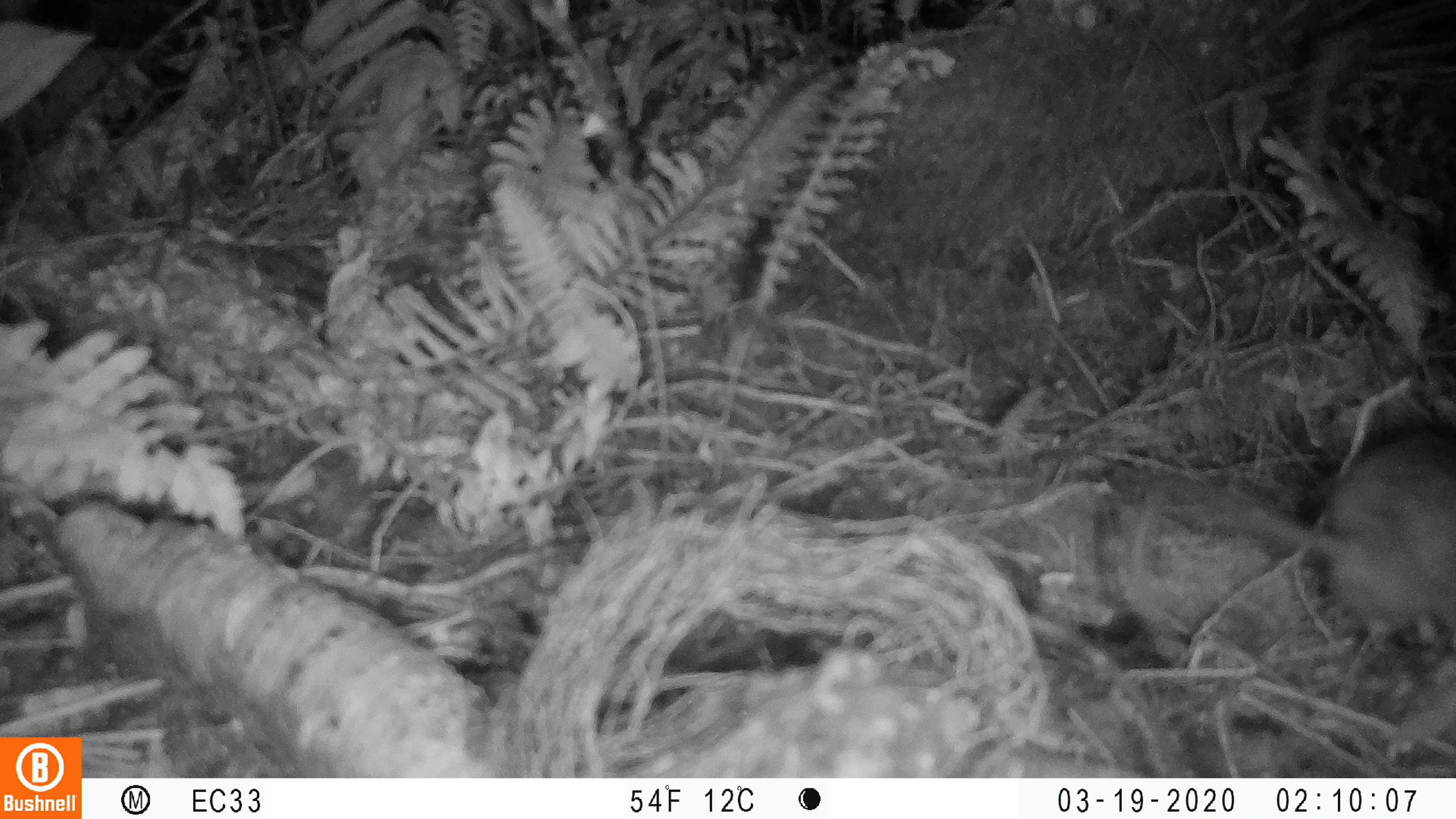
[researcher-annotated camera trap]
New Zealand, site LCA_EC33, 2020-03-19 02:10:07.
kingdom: Animalia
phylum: Chordata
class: Mammalia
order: Rodentia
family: Muridae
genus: Rattus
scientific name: Rattus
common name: rat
Rat (Rattus).